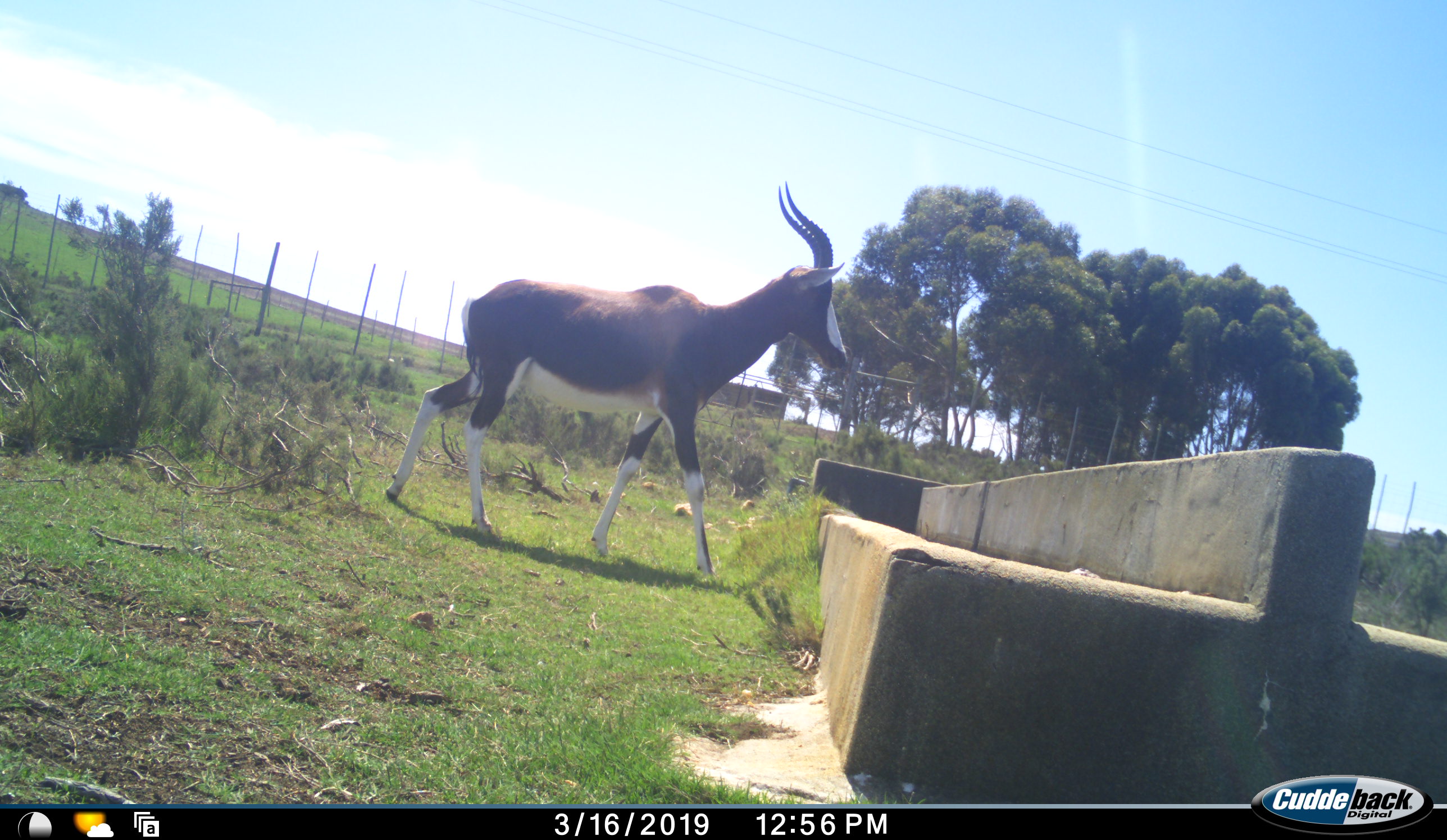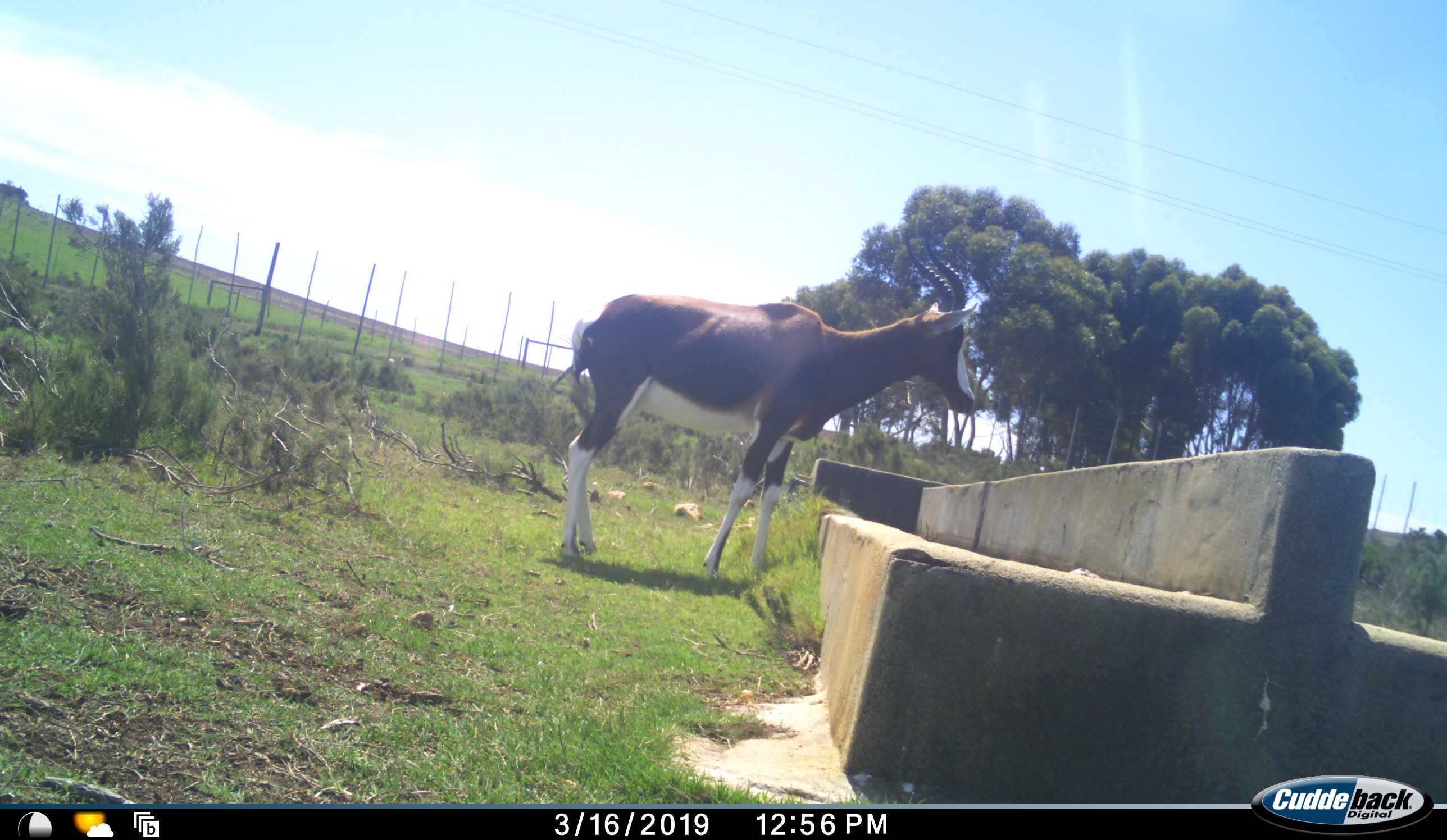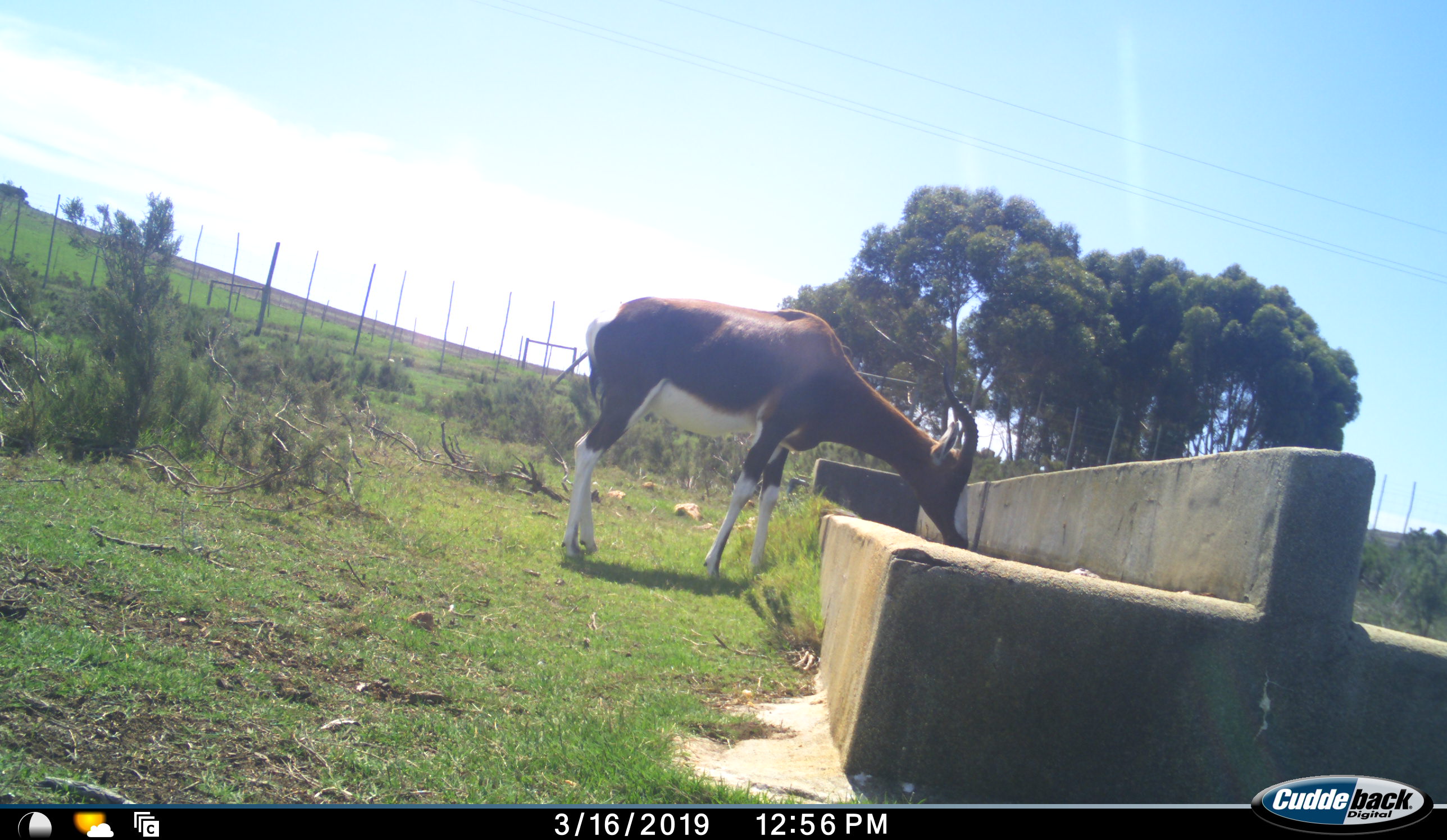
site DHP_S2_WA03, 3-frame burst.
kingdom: Animalia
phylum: Chordata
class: Mammalia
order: Artiodactyla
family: Bovidae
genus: Damaliscus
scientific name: Damaliscus pygargus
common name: bontebok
Bontebok (Damaliscus pygargus), count 1. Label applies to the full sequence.